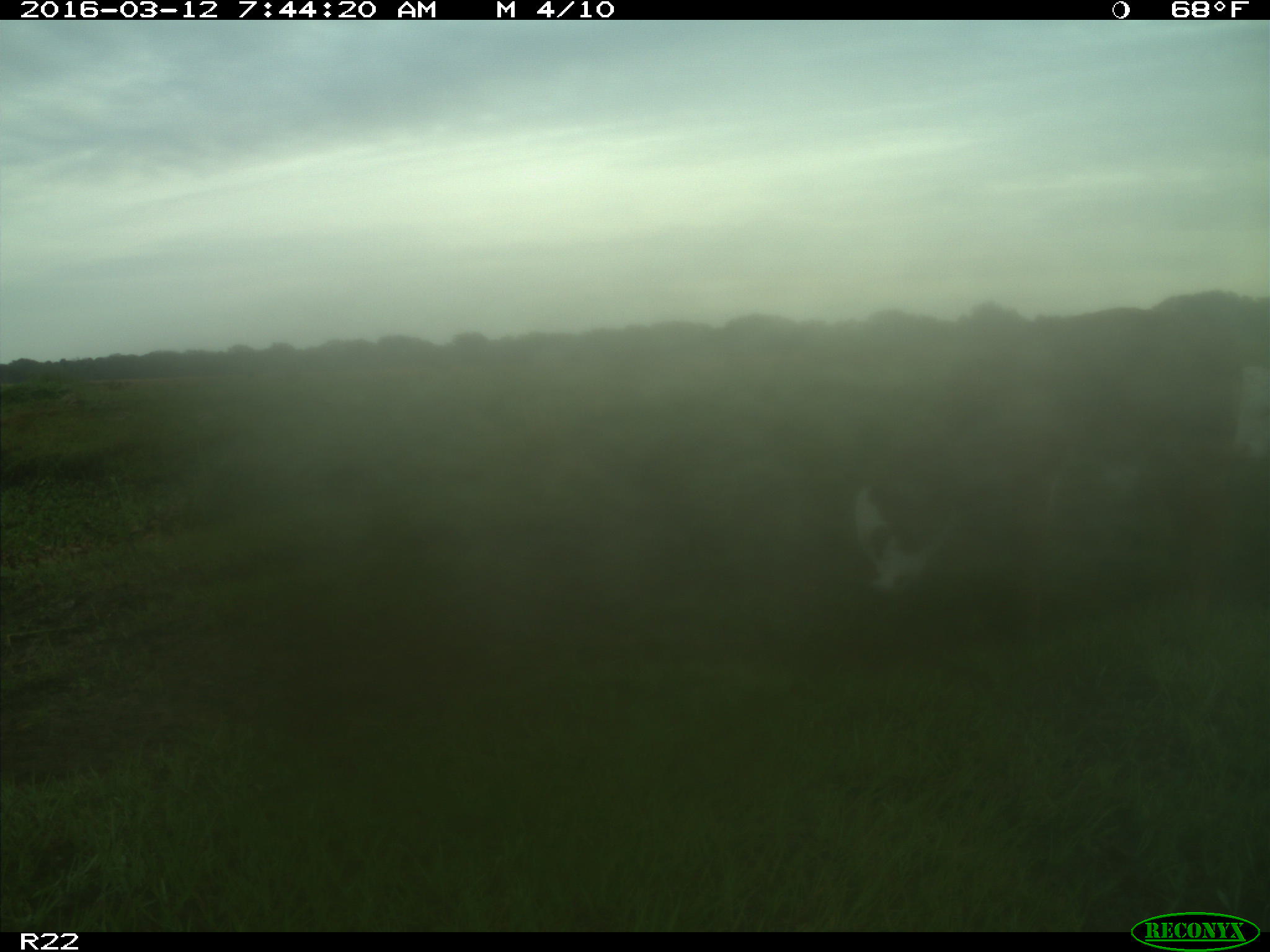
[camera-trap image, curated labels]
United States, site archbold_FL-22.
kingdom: Animalia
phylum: Chordata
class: Mammalia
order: Artiodactyla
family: Bovidae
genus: Bos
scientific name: Bos taurus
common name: domestic cow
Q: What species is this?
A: Bos taurus (domestic cow).